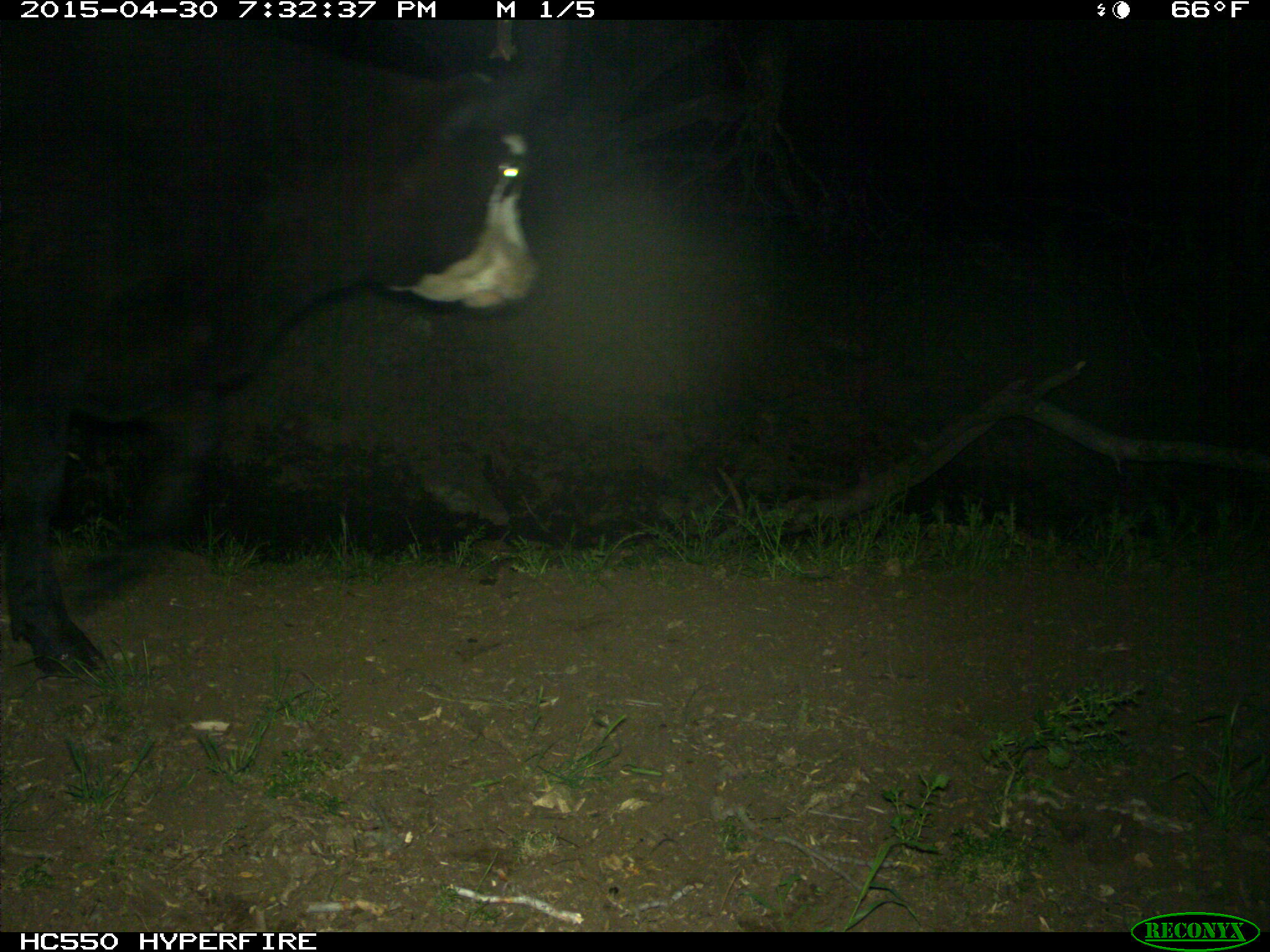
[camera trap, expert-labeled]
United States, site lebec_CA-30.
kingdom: Animalia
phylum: Chordata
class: Mammalia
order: Artiodactyla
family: Bovidae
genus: Bos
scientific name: Bos taurus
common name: domestic cow